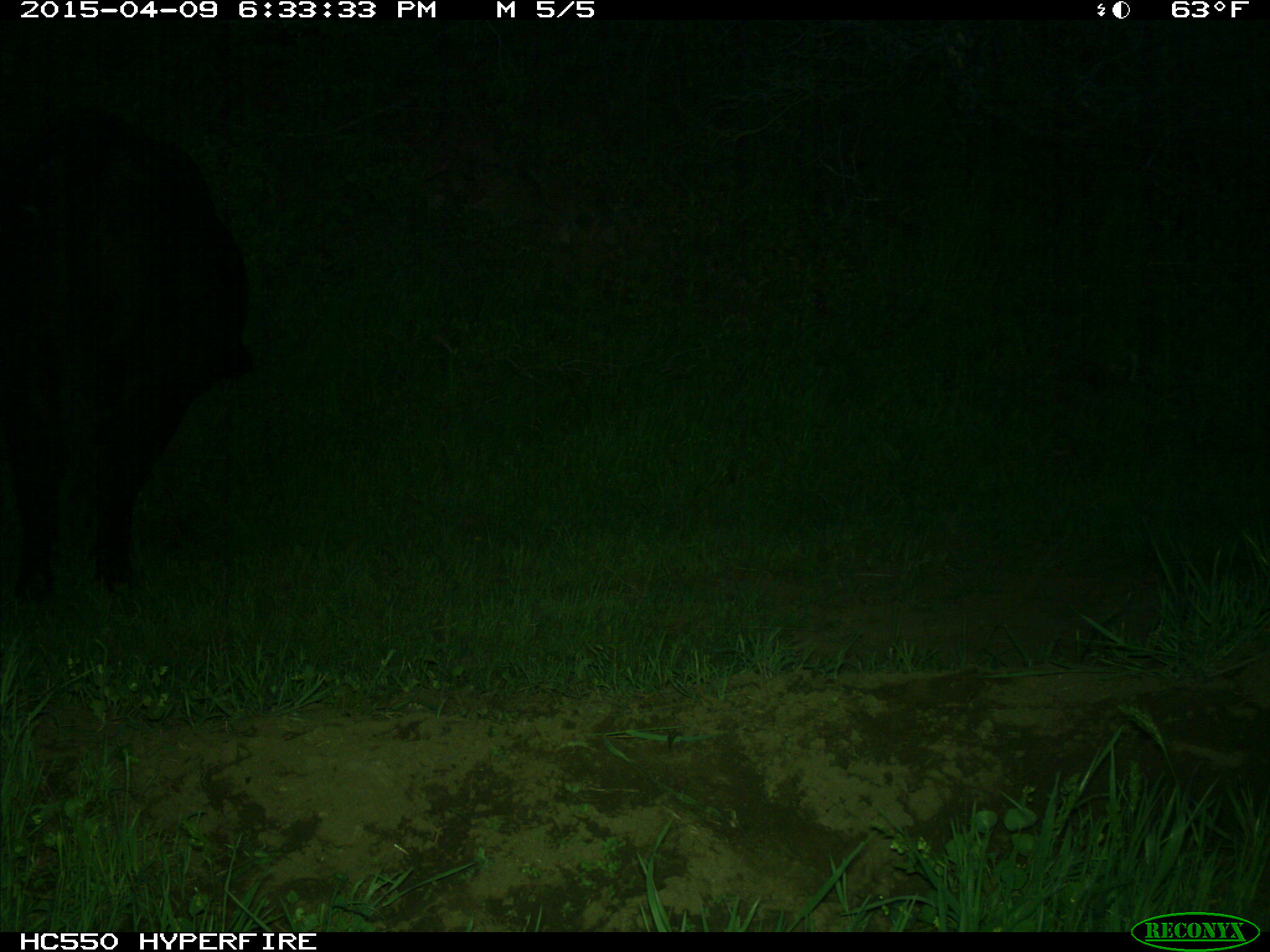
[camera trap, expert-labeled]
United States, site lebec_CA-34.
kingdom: Animalia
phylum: Chordata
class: Mammalia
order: Artiodactyla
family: Bovidae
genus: Bos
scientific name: Bos taurus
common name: domestic cow